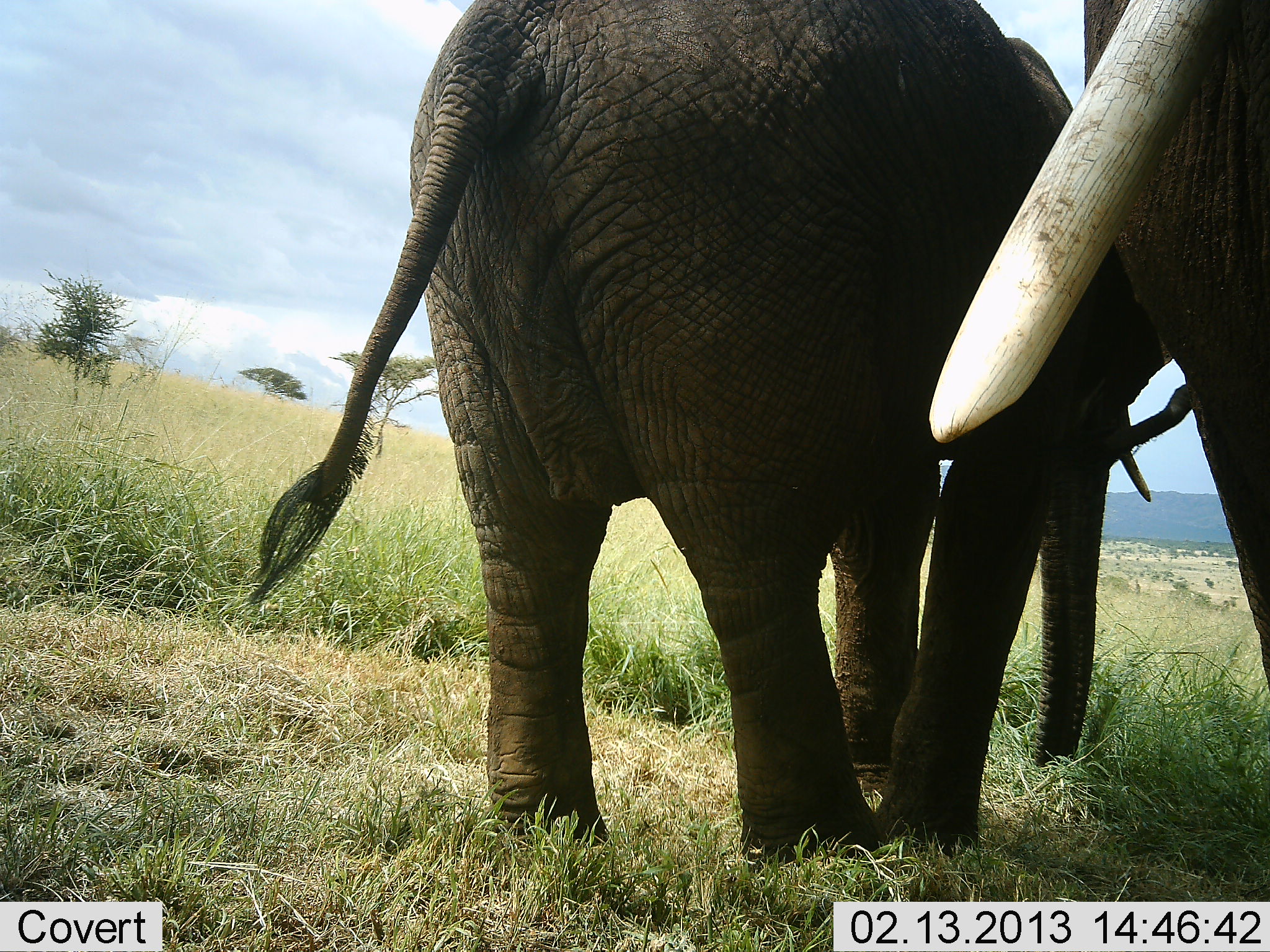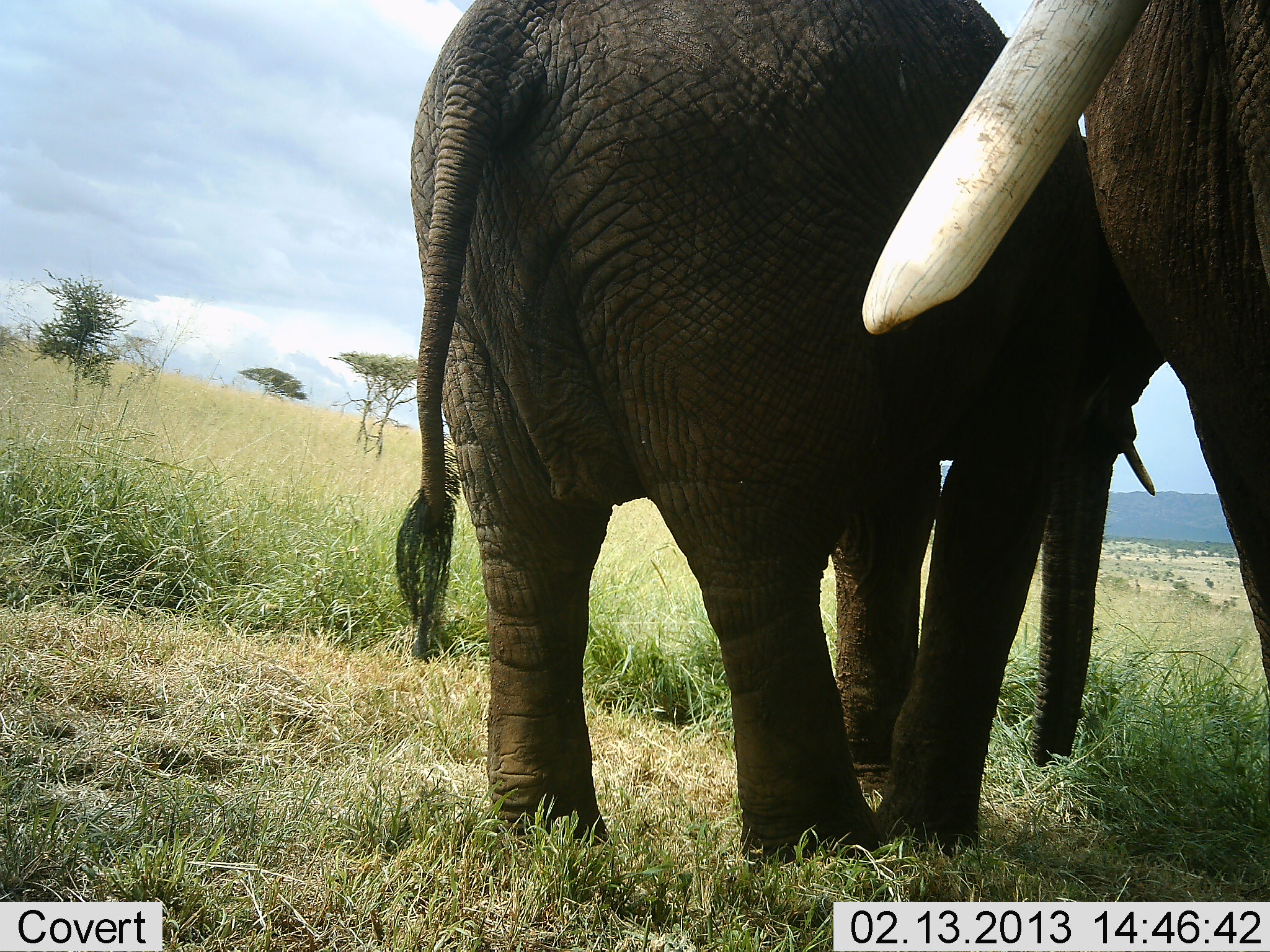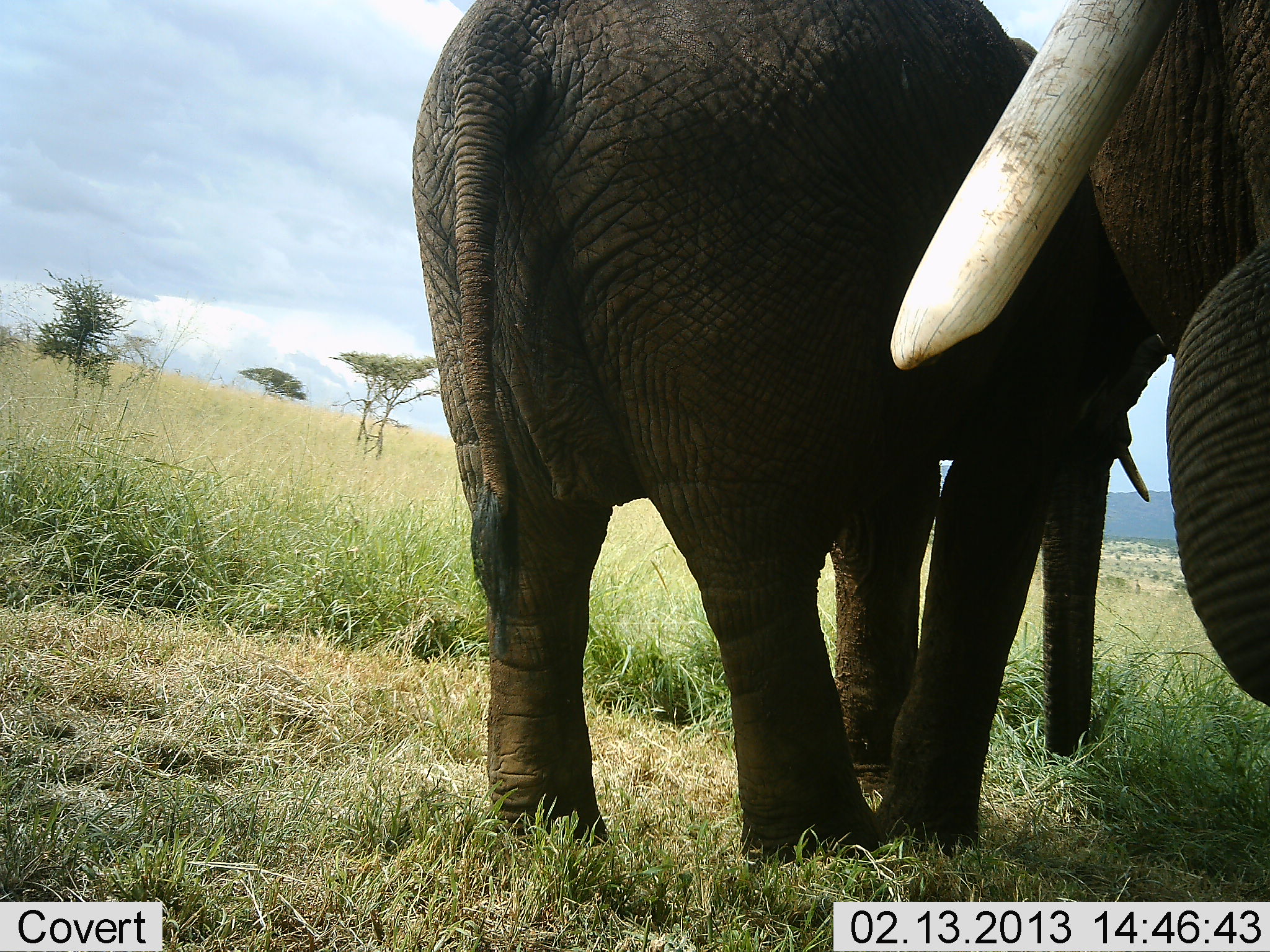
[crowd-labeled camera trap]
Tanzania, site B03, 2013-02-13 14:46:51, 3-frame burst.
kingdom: Animalia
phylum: Chordata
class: Mammalia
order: Proboscidea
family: Elephantidae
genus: Loxodonta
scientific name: Loxodonta africana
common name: african bush elephant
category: elephant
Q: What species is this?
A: Elephant (african bush elephant) (Loxodonta africana).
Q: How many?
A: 2.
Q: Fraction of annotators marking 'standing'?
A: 89%.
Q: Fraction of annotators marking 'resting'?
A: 0%.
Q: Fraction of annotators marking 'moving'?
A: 4%.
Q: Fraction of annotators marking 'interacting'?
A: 0%.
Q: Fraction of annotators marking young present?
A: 0%.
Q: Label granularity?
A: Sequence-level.